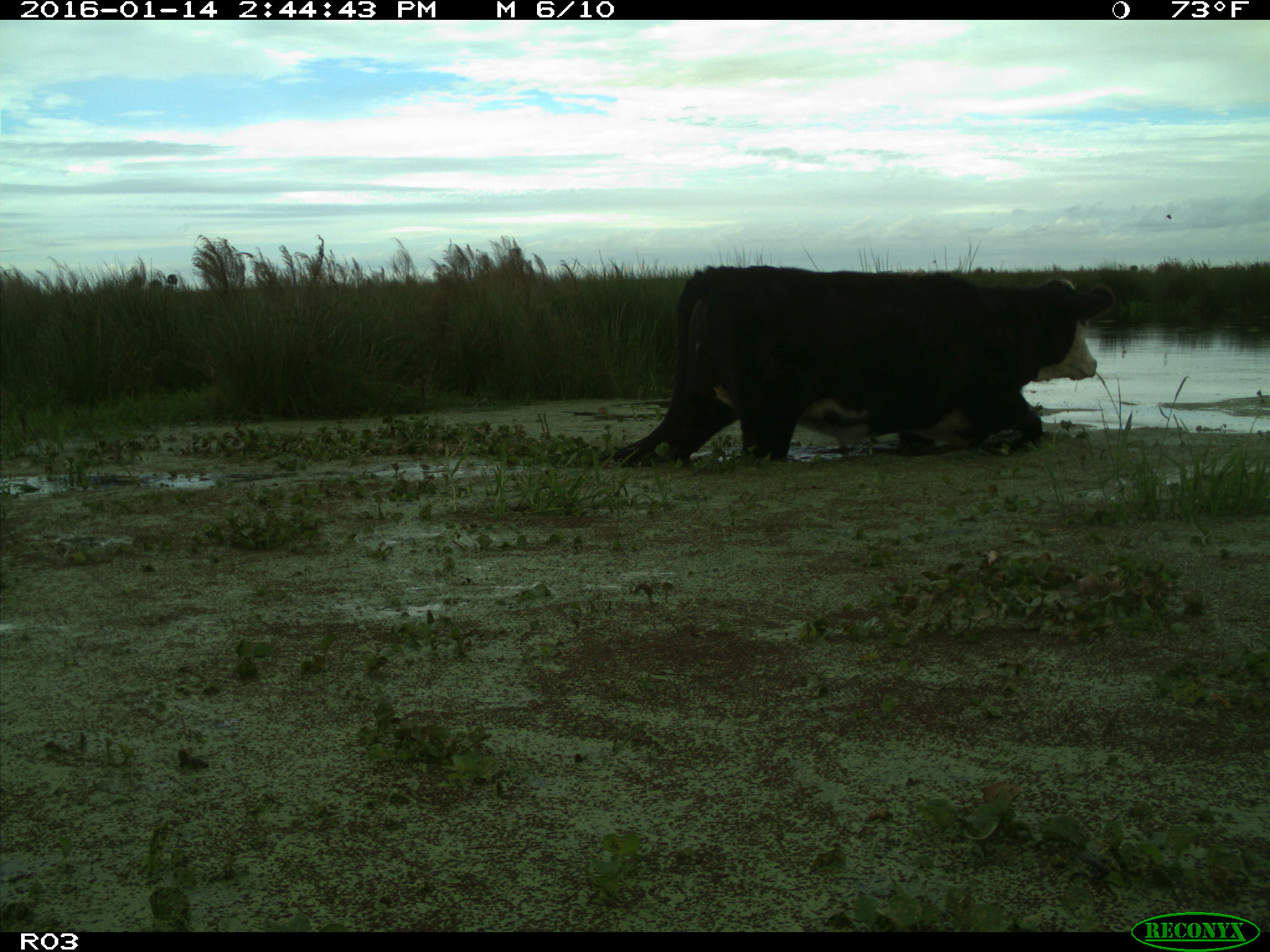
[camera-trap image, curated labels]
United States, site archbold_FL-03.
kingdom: Animalia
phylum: Chordata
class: Mammalia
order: Artiodactyla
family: Bovidae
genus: Bos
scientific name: Bos taurus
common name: domestic cow